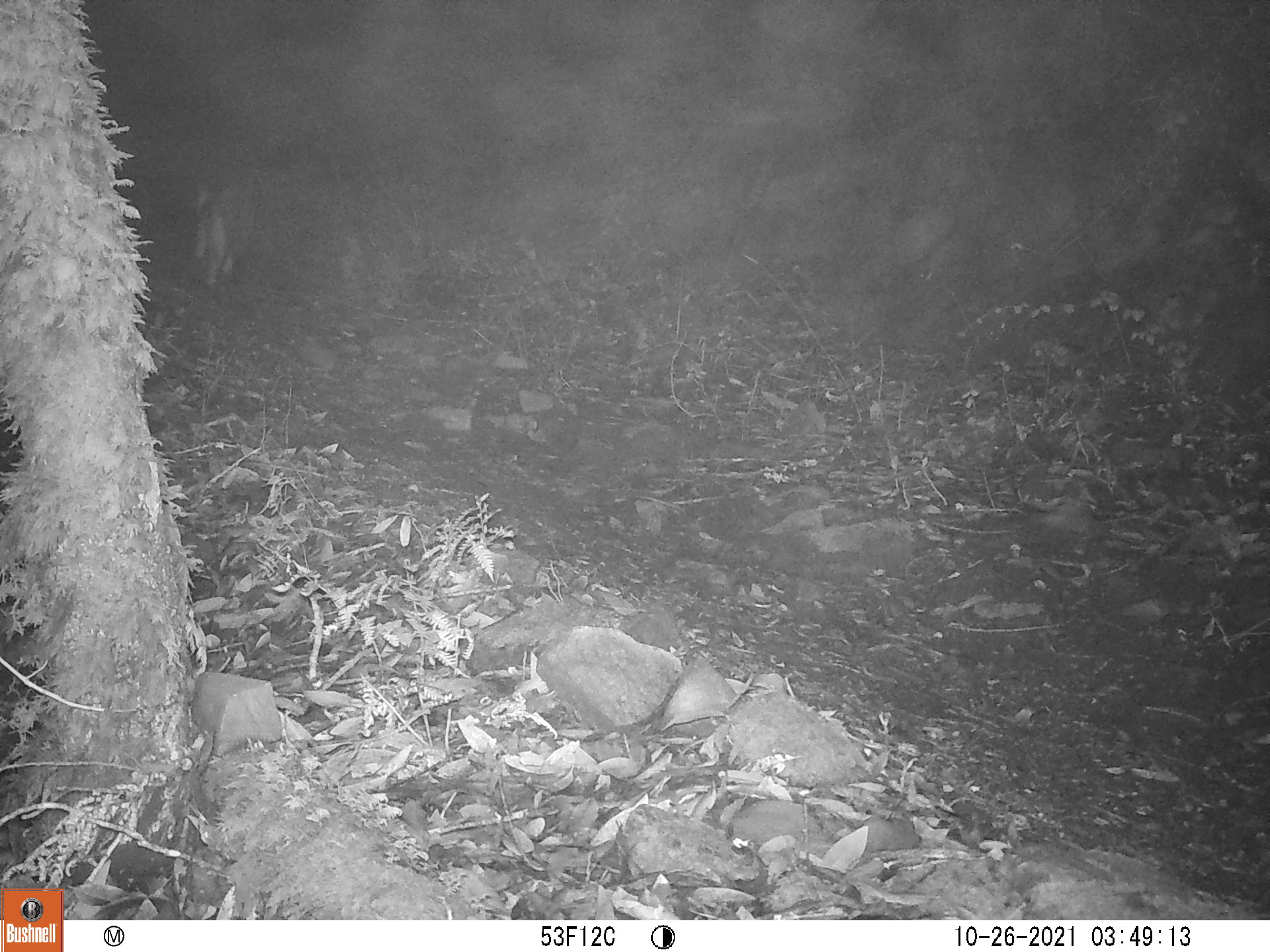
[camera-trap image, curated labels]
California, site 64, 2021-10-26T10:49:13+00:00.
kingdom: Animalia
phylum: Chordata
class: Mammalia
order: Carnivora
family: Canidae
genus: Urocyon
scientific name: Urocyon cinereoargenteus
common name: gray fox